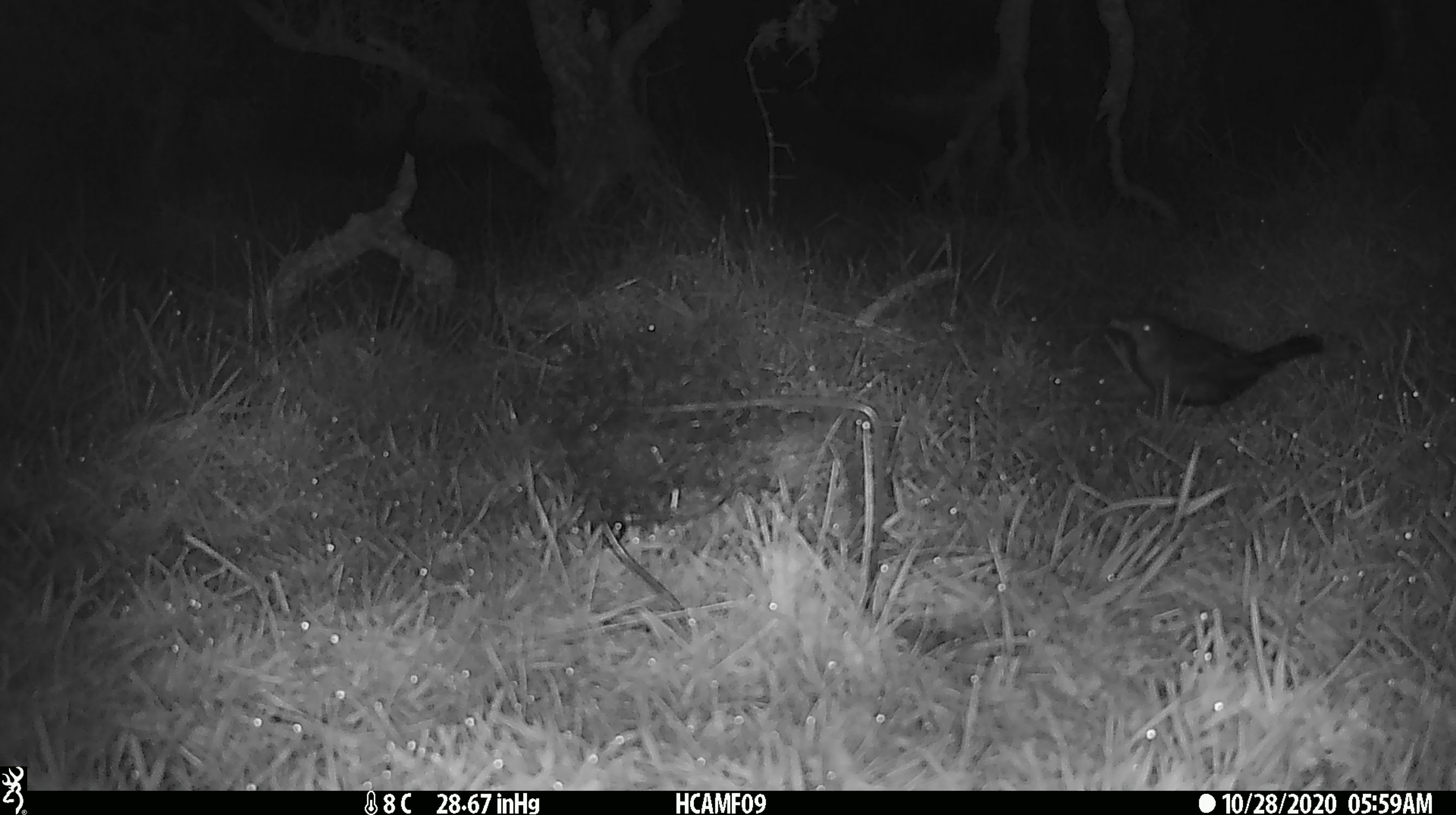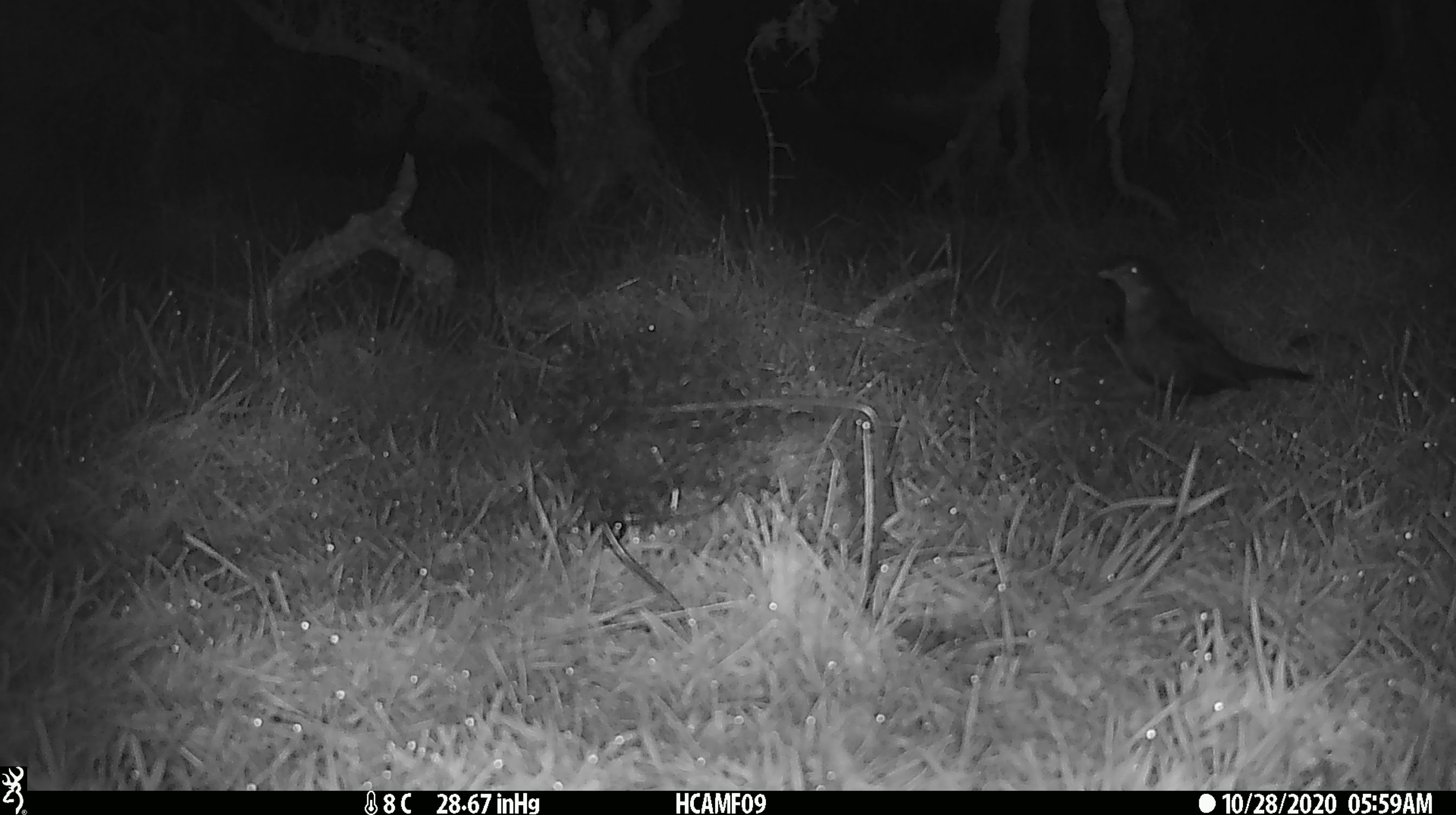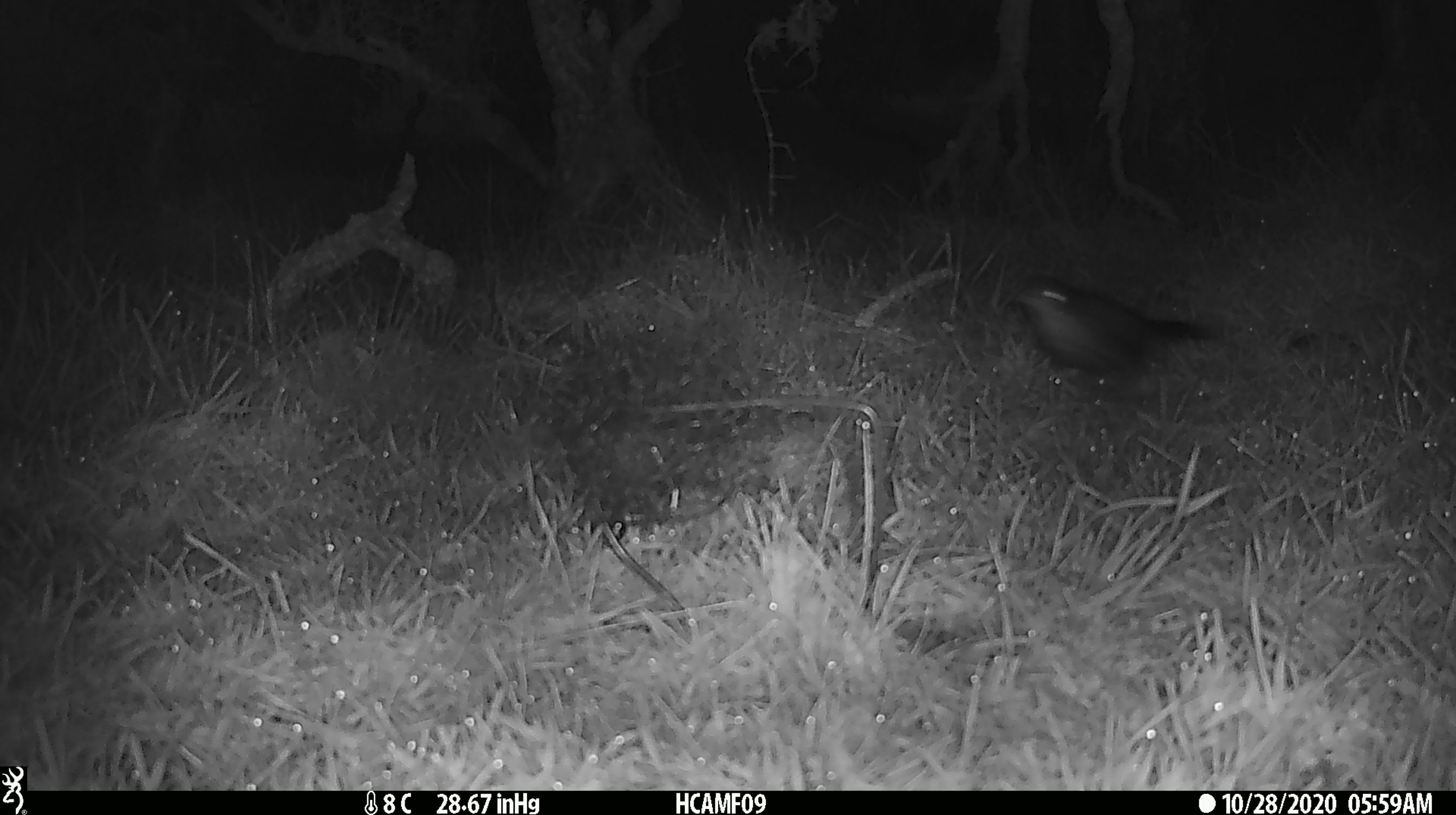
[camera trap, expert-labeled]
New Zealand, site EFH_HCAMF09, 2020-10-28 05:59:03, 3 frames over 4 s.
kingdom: Animalia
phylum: Chordata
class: Aves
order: Passeriformes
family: Turdidae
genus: Turdus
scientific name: Turdus merula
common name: eurasian blackbird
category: blackbird